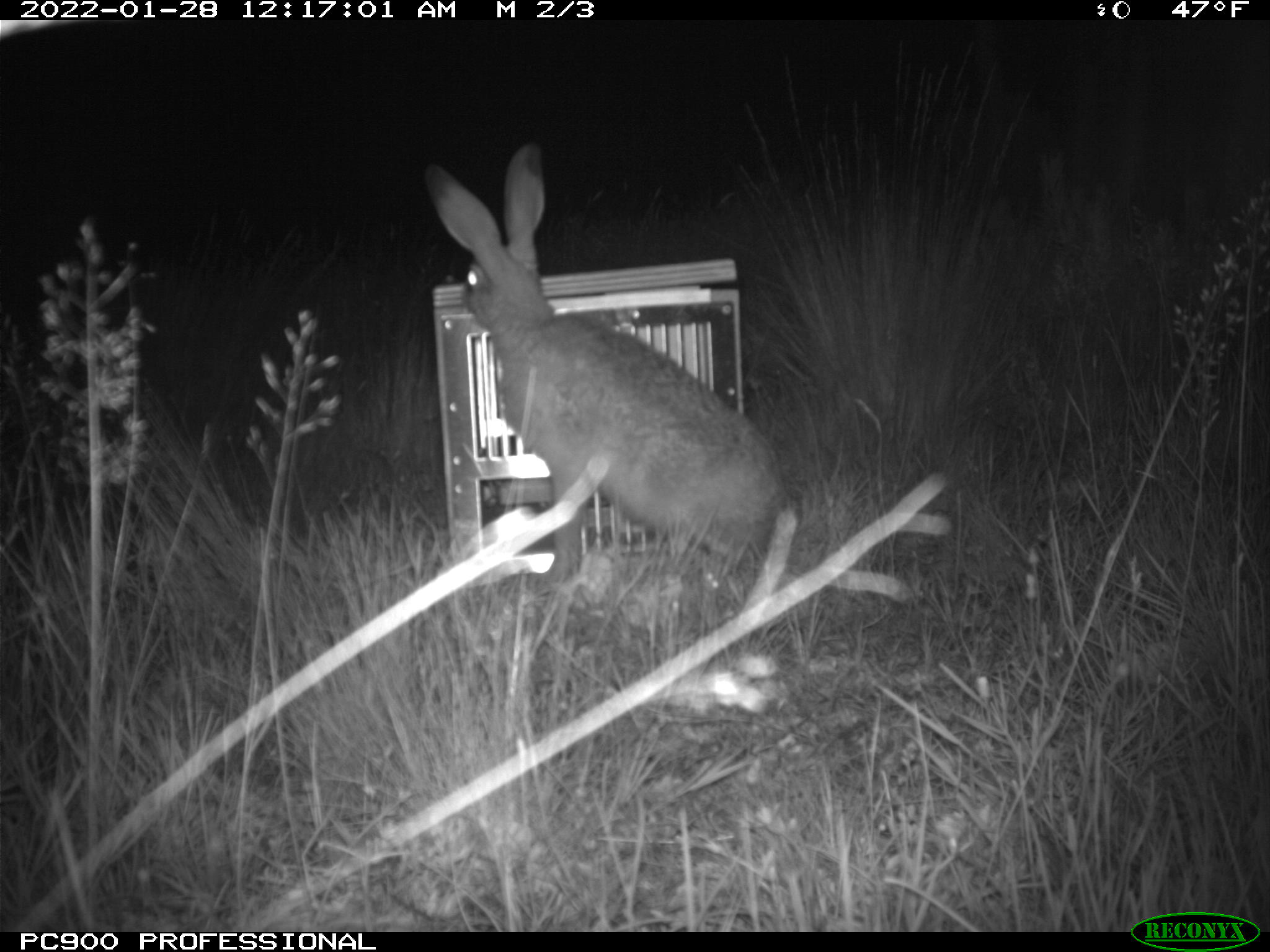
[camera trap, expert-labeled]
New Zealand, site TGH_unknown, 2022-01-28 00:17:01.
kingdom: Animalia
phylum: Chordata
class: Mammalia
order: Lagomorpha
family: Leporidae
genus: Lepus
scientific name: Lepus europaeus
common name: brown hare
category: hare